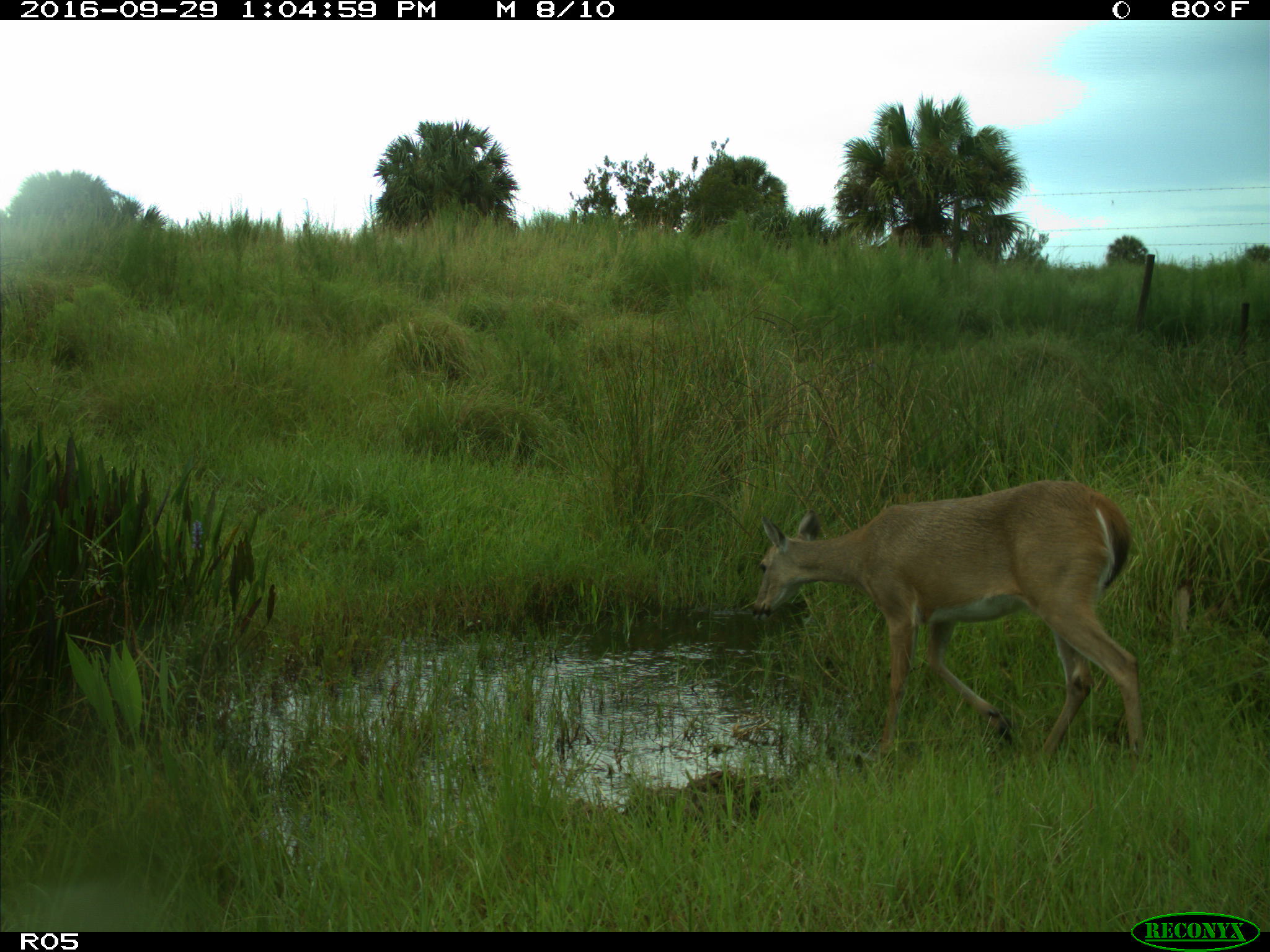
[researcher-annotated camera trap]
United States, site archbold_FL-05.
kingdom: Animalia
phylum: Chordata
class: Mammalia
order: Artiodactyla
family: Cervidae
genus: Odocoileus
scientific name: Odocoileus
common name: deer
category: unidentified deer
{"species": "unidentified deer (deer) (Odocoileus)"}